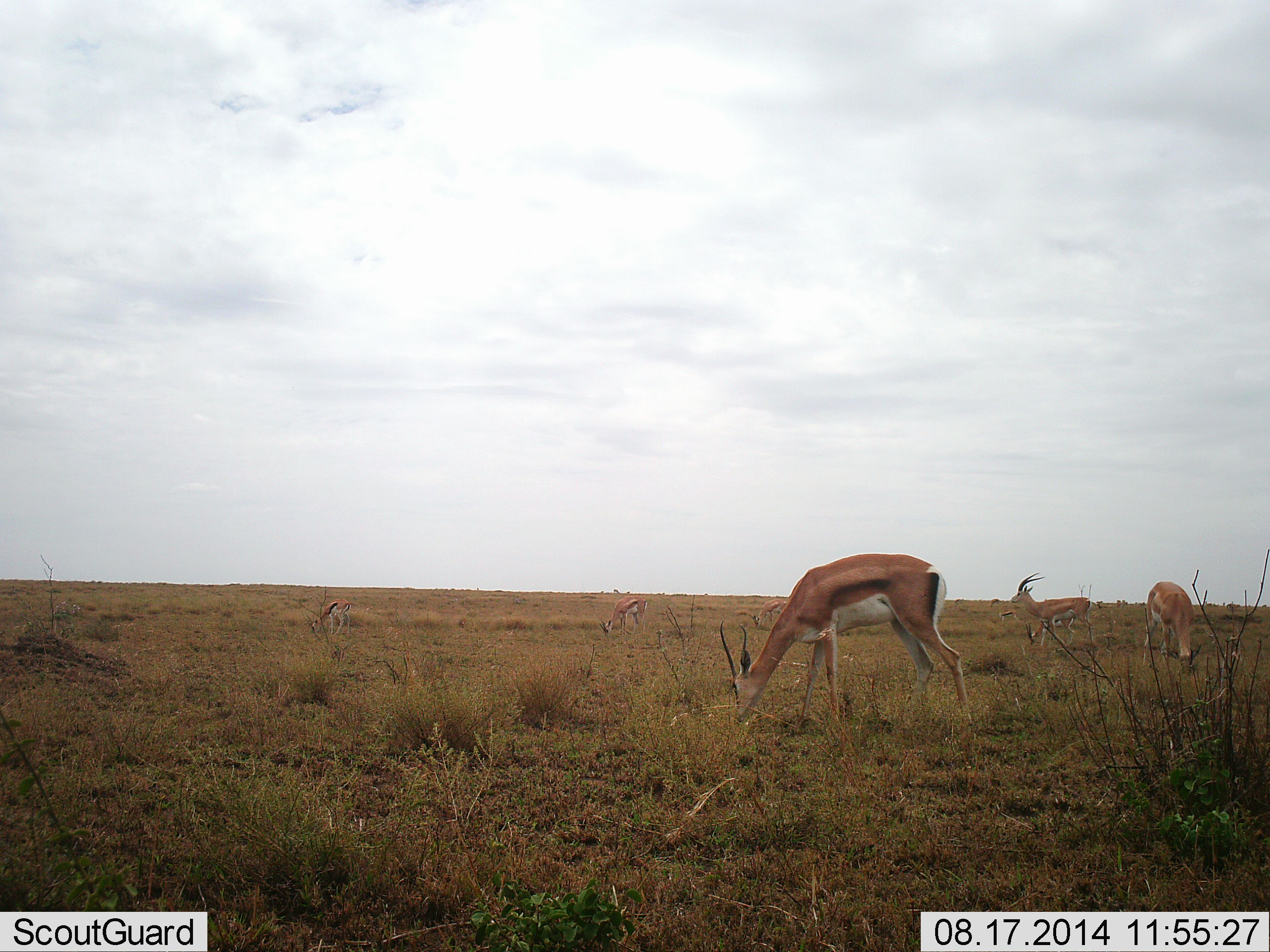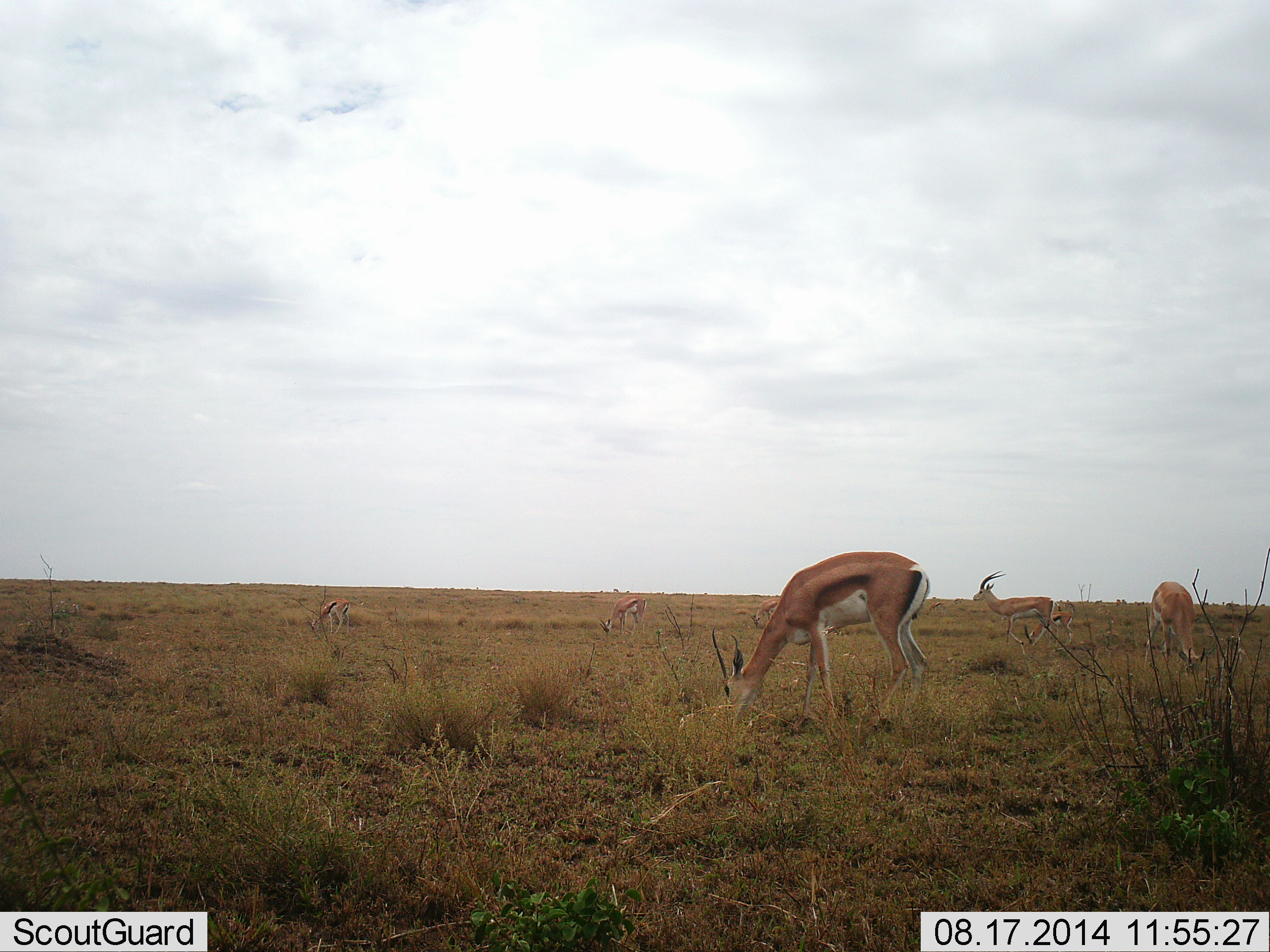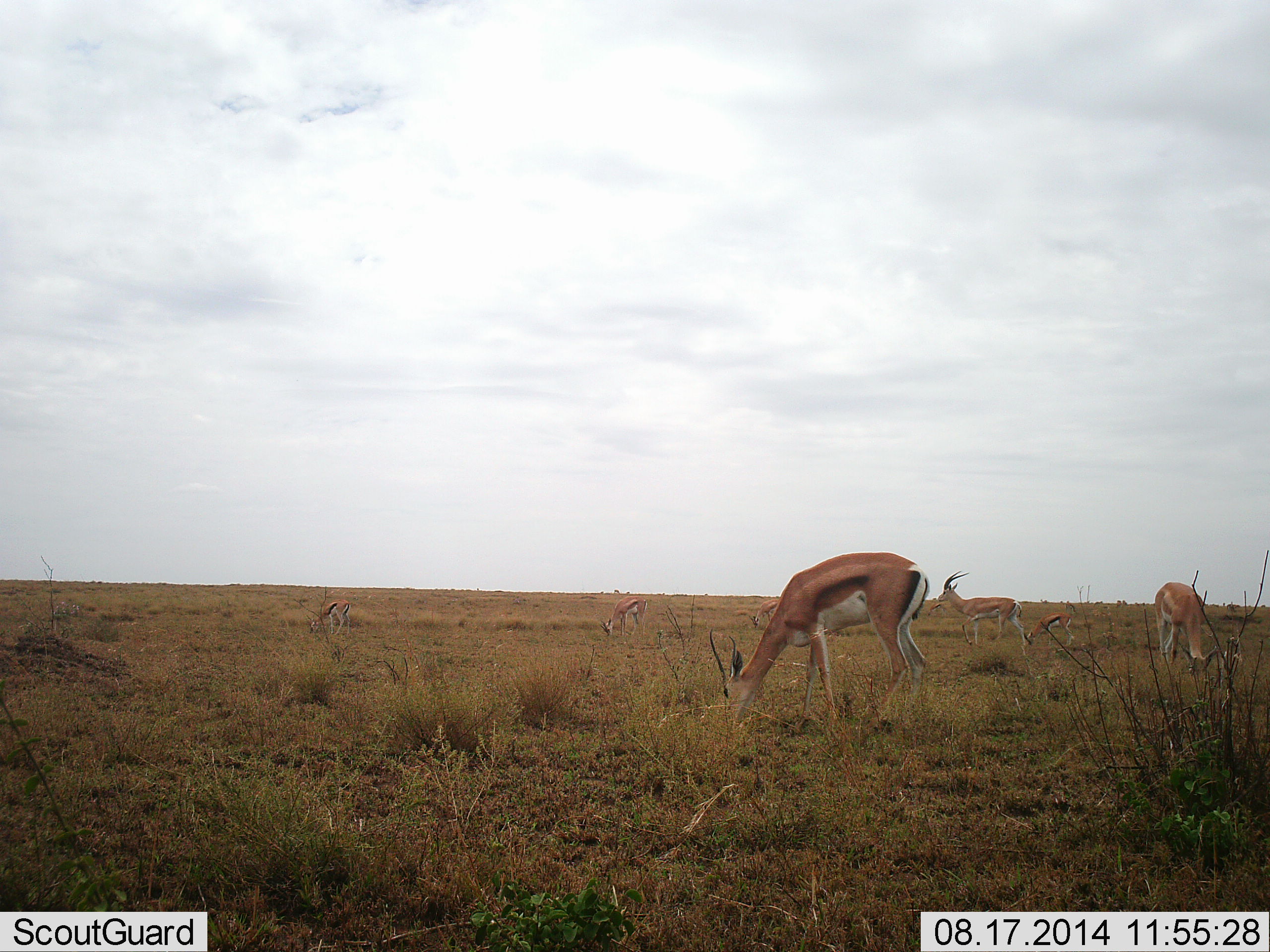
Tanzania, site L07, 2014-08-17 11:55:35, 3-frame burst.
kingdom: Animalia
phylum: Chordata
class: Mammalia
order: Artiodactyla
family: Bovidae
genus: Nanger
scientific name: Nanger granti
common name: grant's gazelle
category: gazellegrants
Gazellegrants (grant's gazelle) (Nanger granti), count 5. Behavior (volunteer vote fractions): standing 36%, resting 0%, moving 71%, interacting 7%. Young present (vote fraction): 7%. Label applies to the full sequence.